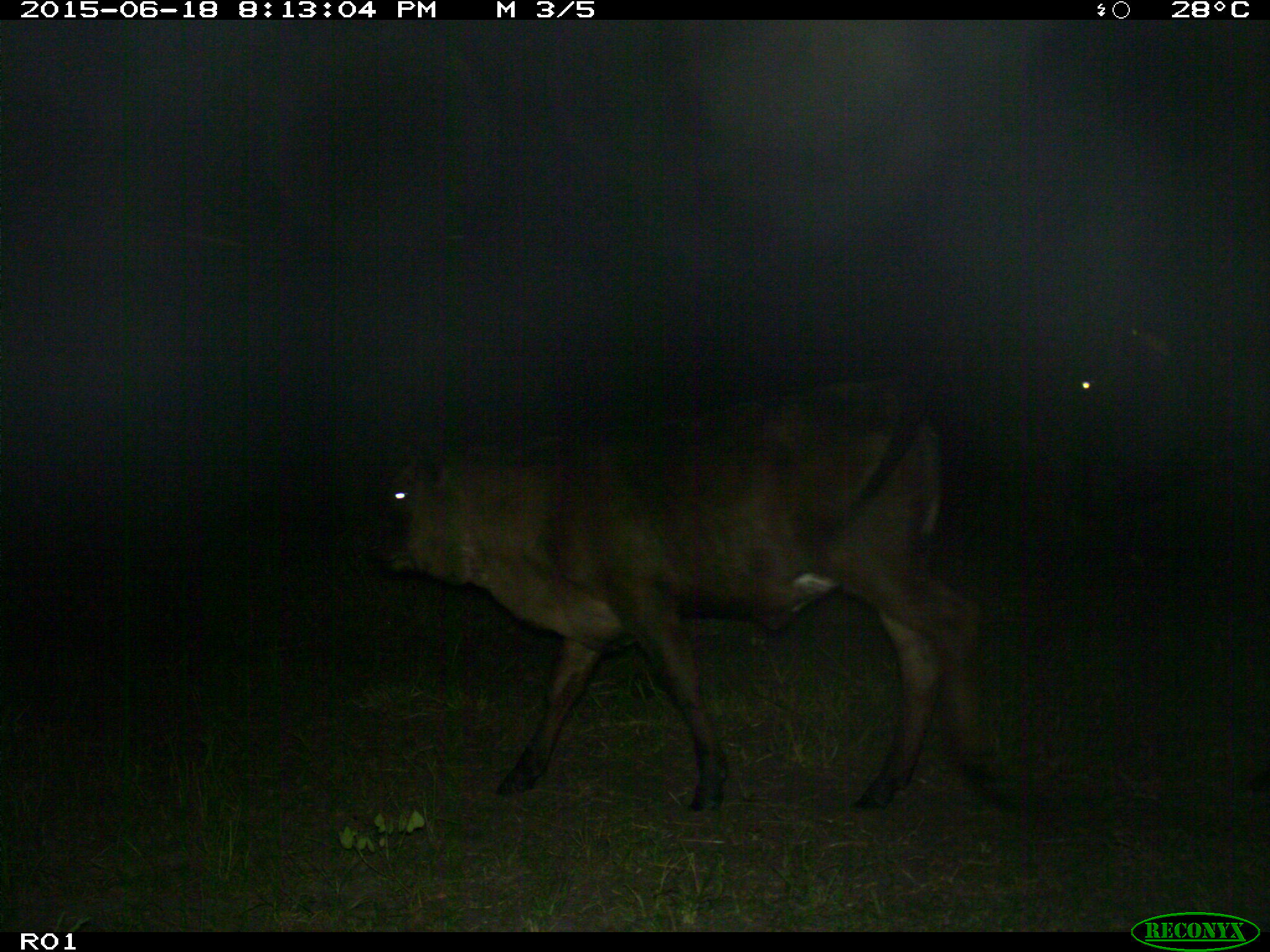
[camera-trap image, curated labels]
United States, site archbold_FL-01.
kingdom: Animalia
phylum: Chordata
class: Mammalia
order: Artiodactyla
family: Bovidae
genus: Bos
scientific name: Bos taurus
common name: domestic cow